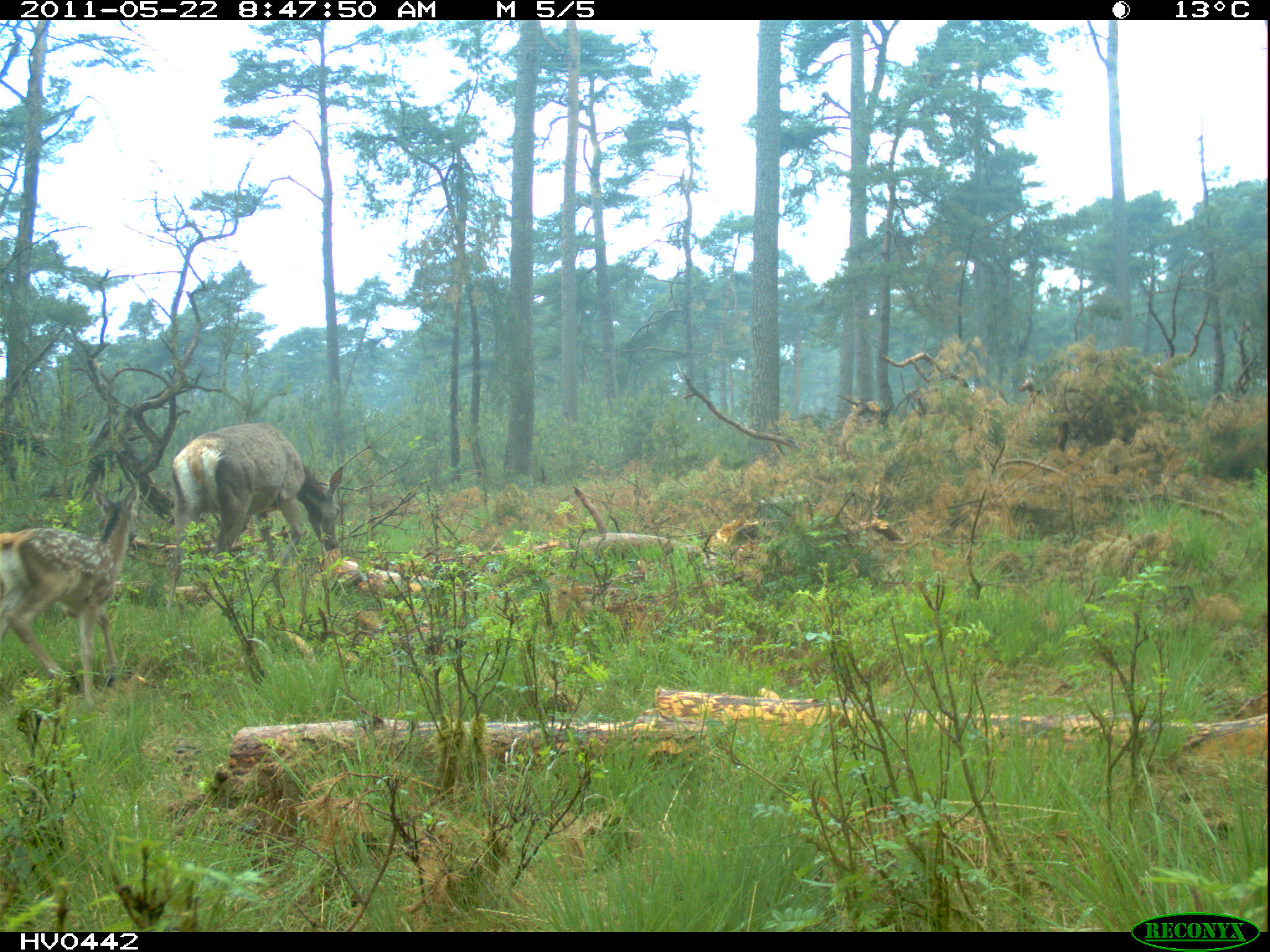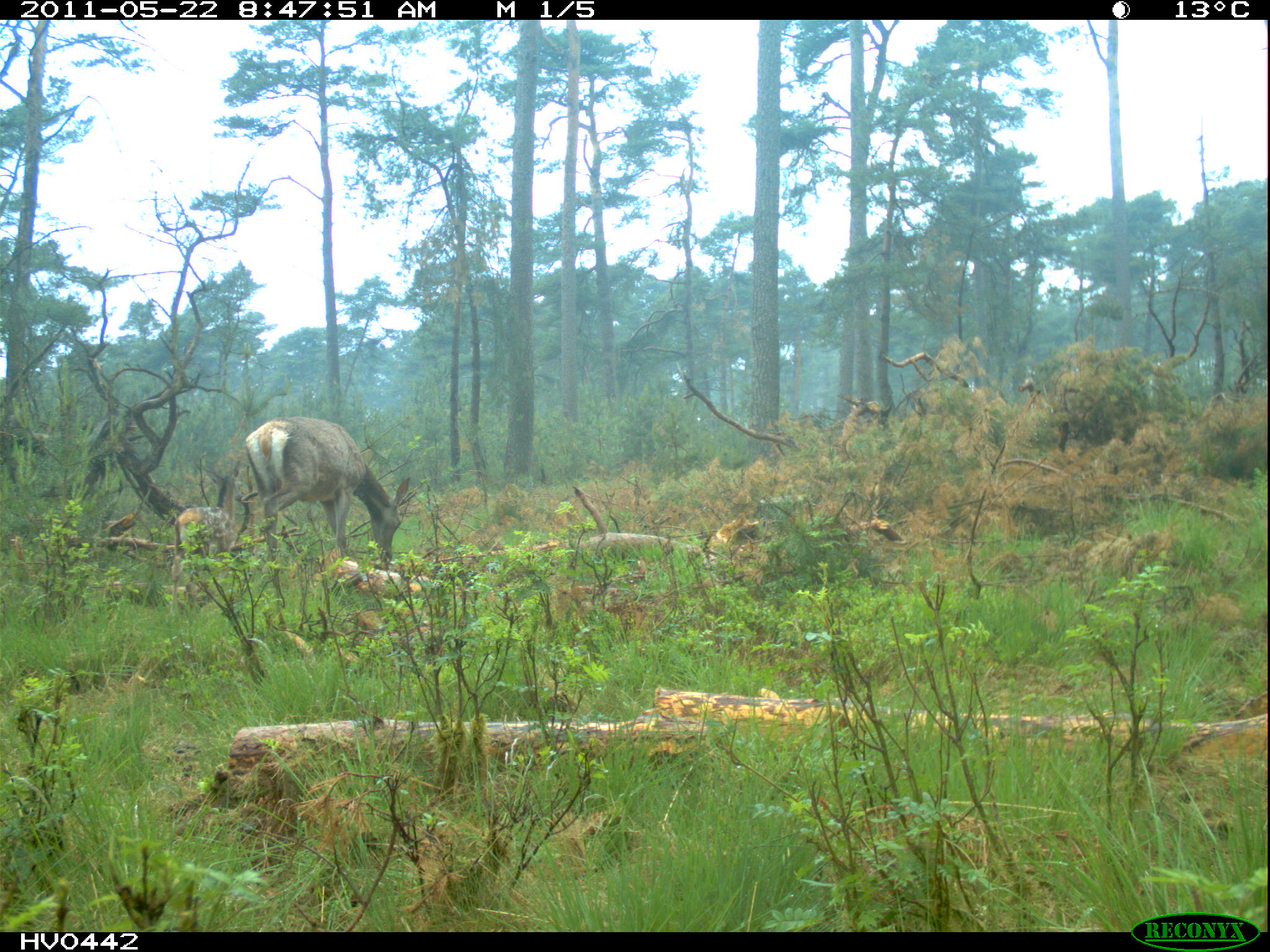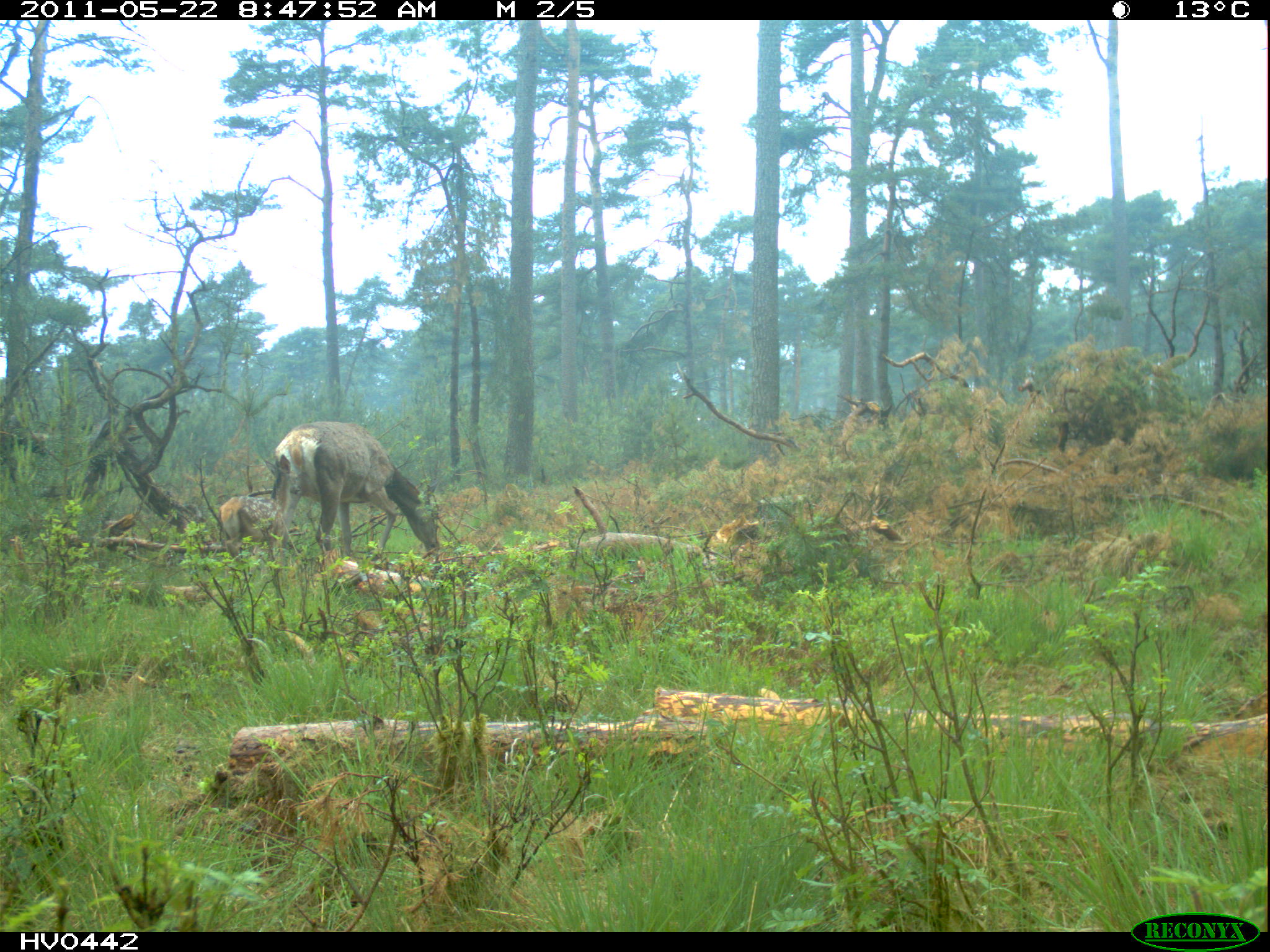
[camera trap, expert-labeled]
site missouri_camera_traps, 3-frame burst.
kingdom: Animalia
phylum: Chordata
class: Mammalia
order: Artiodactyla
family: Cervidae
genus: Cervus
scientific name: Cervus elaphus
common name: red deer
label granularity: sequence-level